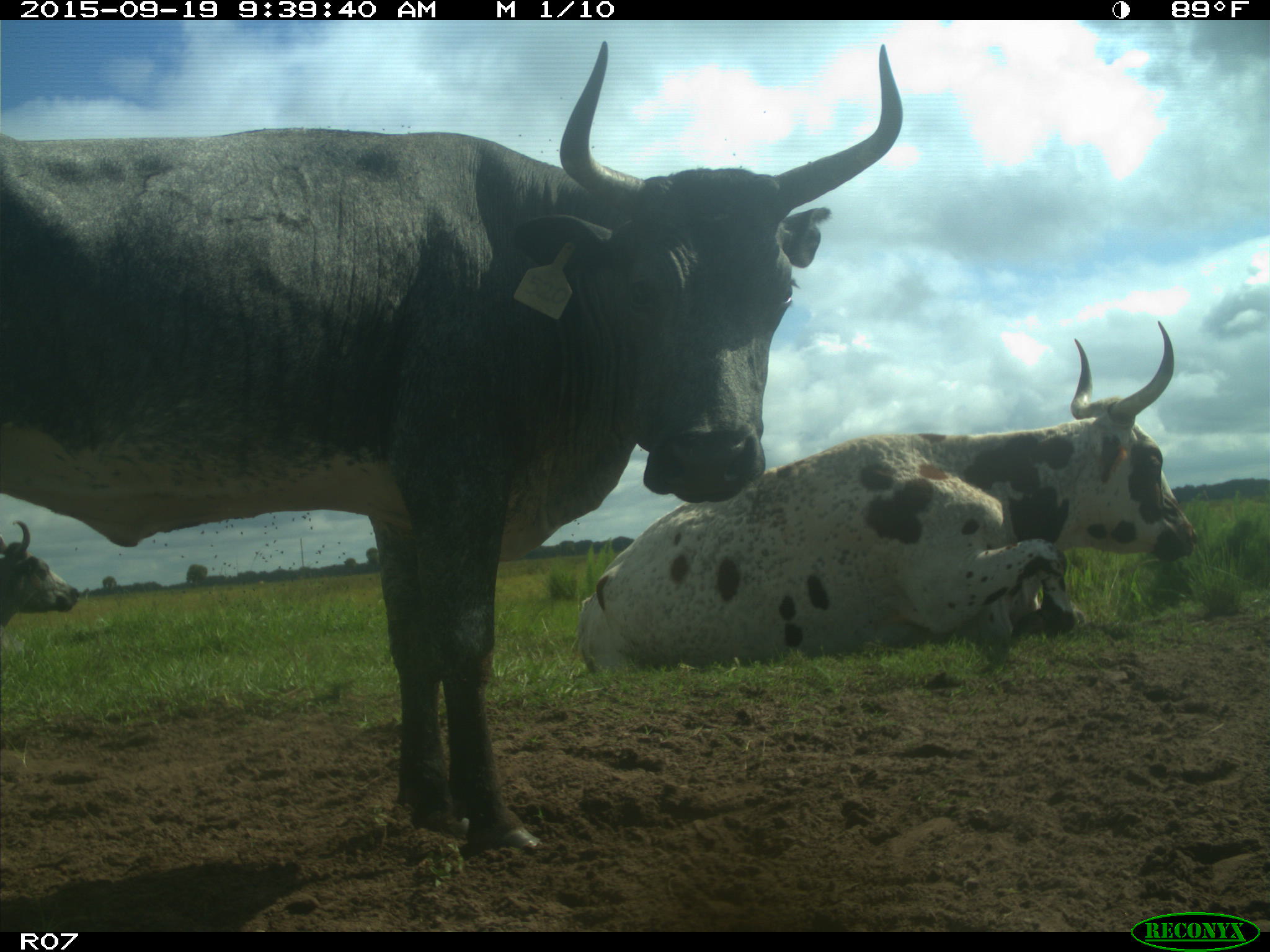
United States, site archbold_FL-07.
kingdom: Animalia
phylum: Chordata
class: Mammalia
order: Artiodactyla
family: Bovidae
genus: Bos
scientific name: Bos taurus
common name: domestic cow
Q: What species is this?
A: Bos taurus (domestic cow).